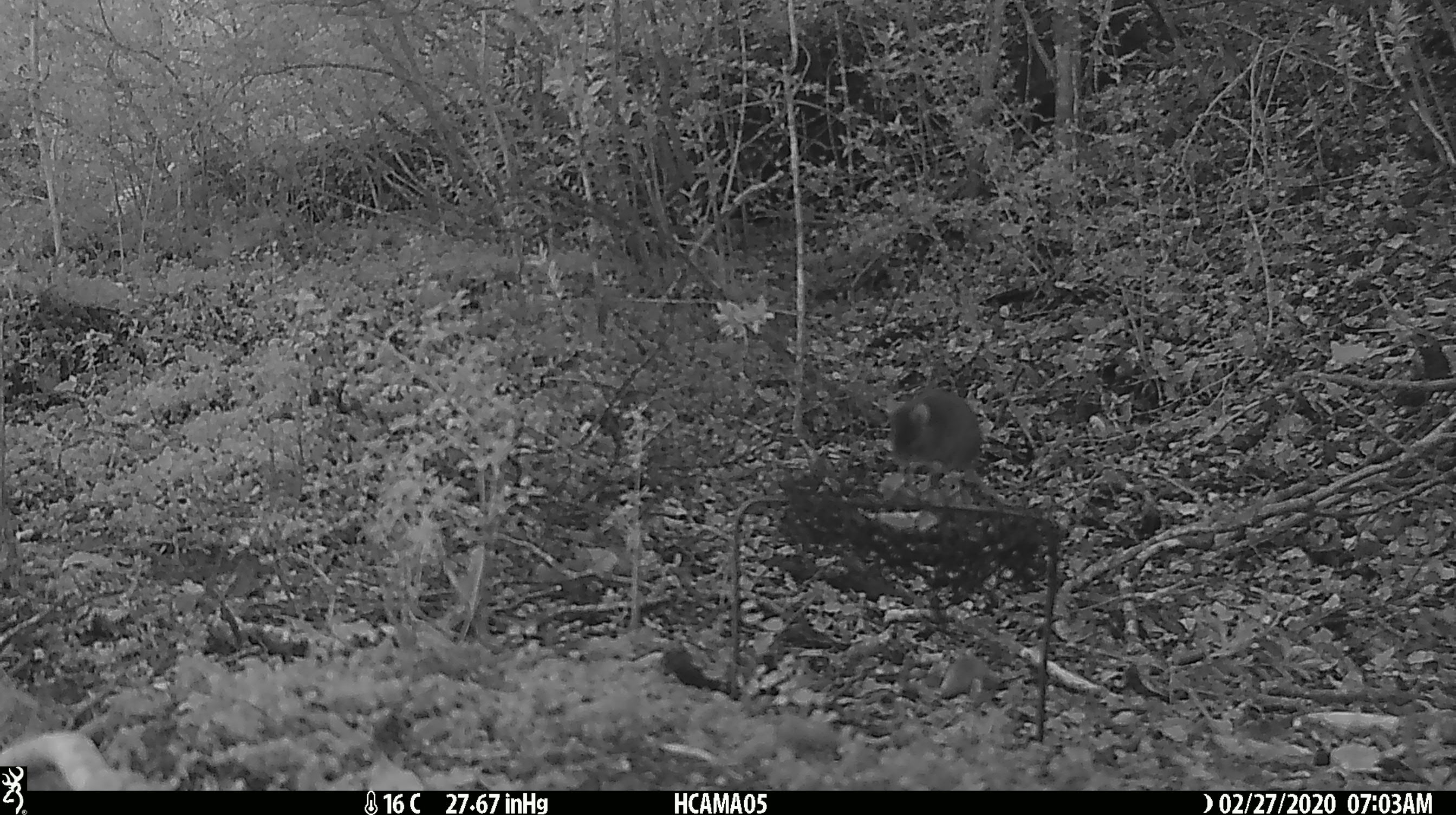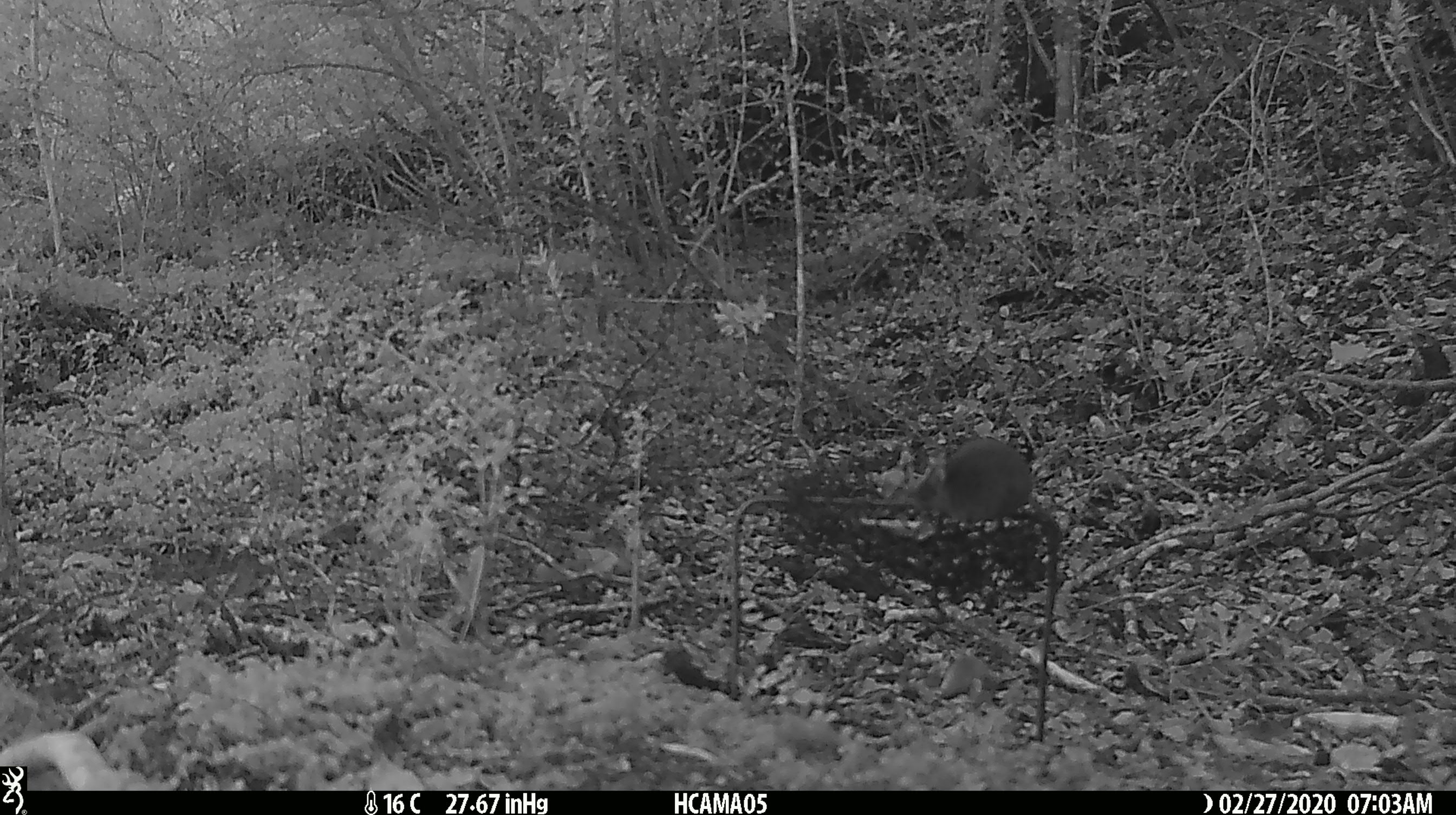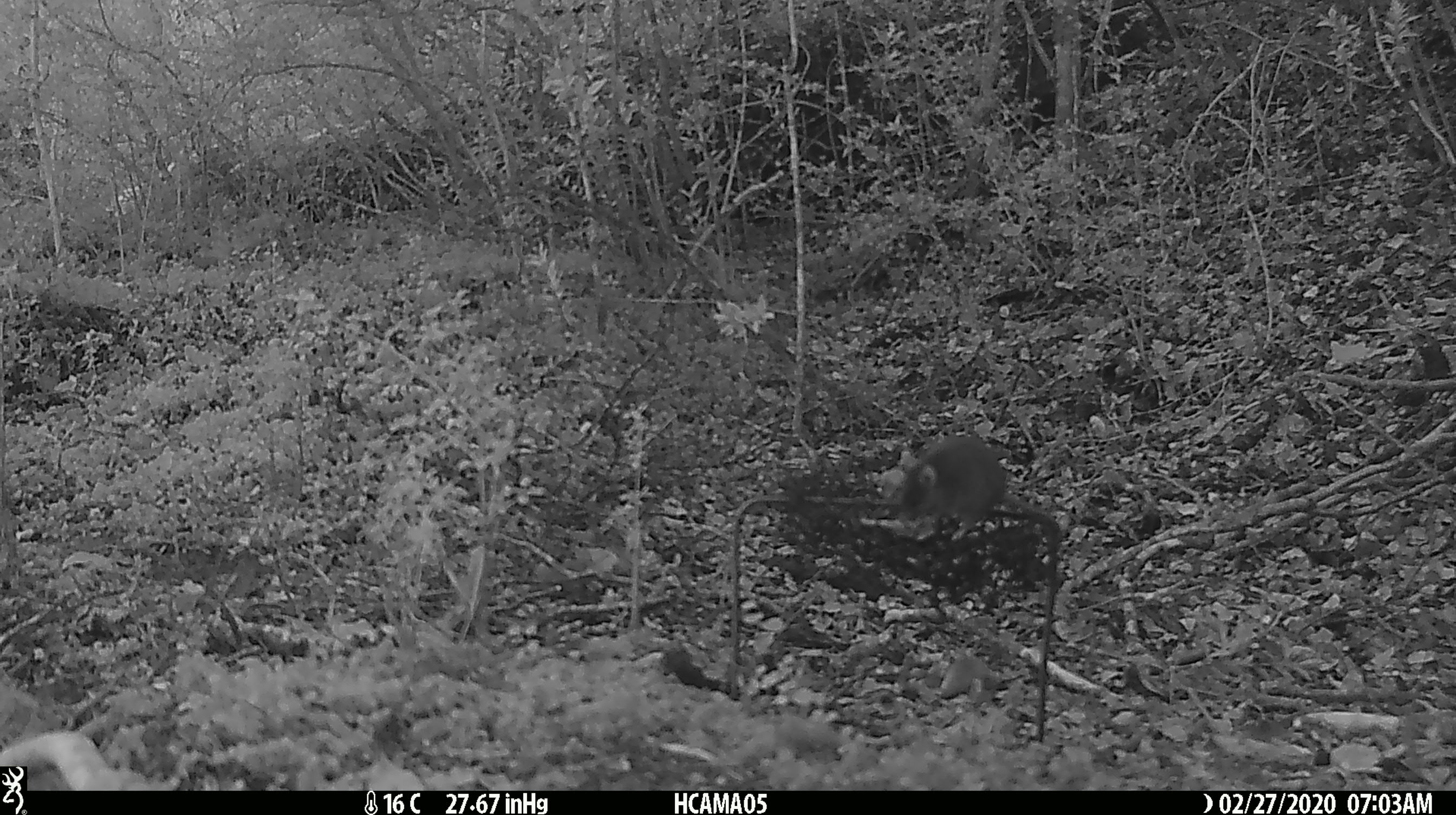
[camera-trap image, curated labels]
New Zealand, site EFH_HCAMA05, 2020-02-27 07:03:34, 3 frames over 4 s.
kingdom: Animalia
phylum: Chordata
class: Mammalia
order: Rodentia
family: Muridae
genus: Mus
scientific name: Mus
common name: mouse